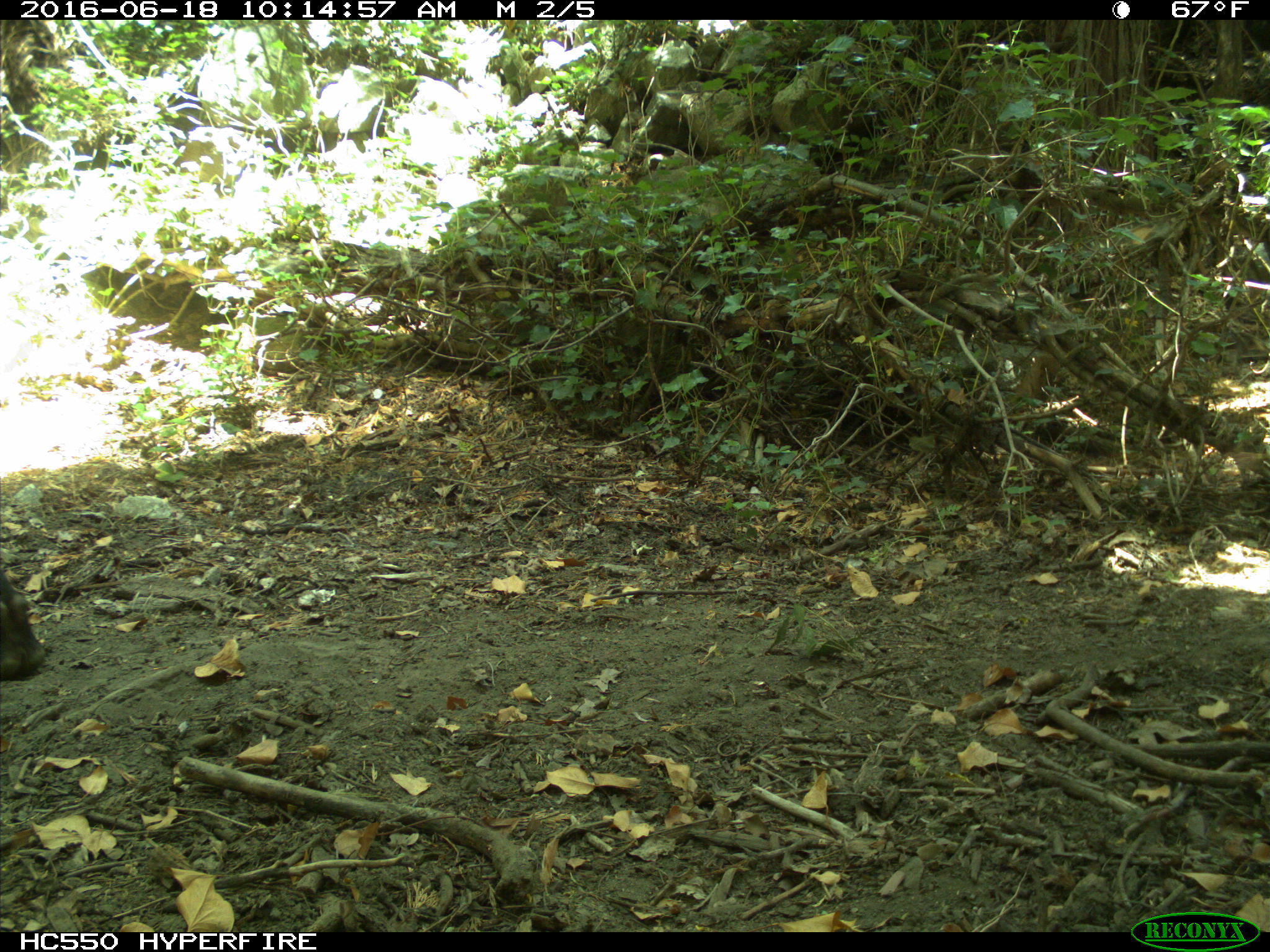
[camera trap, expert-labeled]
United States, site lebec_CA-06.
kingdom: Animalia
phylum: Chordata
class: Mammalia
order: Artiodactyla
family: Bovidae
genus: Bos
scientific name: Bos taurus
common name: domestic cow